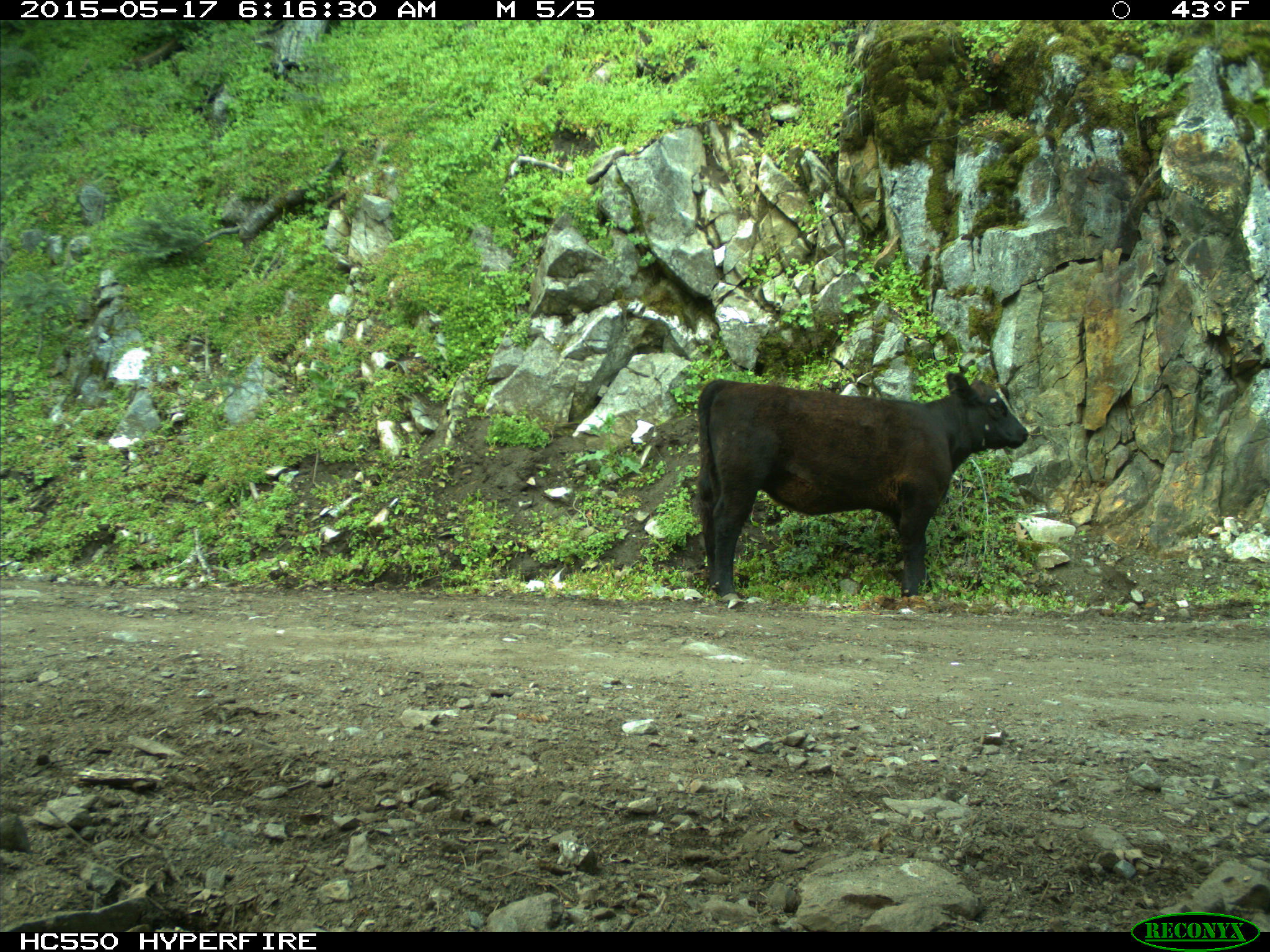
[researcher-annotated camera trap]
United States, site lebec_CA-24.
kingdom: Animalia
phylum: Chordata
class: Mammalia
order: Artiodactyla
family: Bovidae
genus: Bos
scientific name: Bos taurus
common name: domestic cow